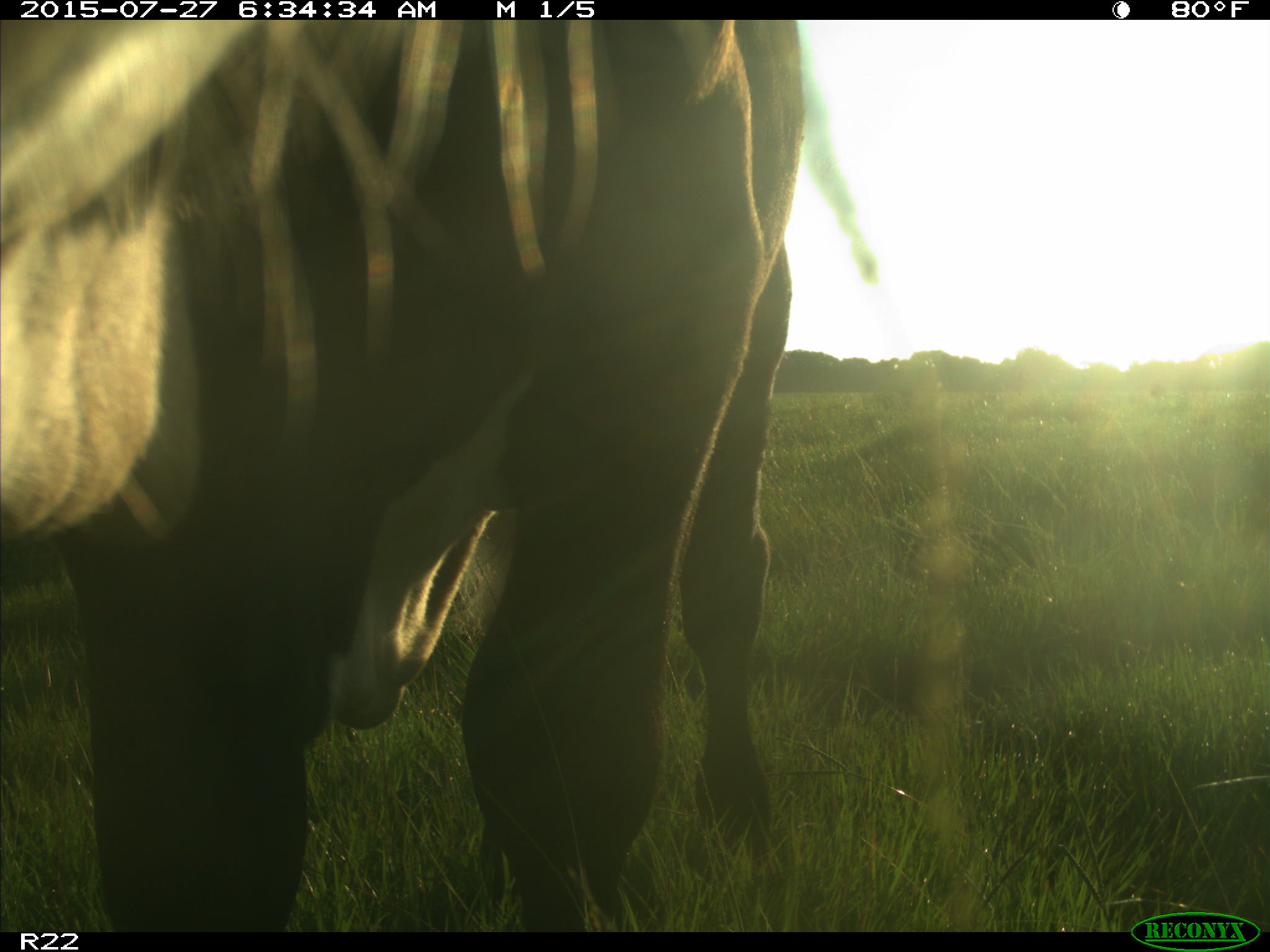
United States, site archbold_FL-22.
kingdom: Animalia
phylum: Chordata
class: Mammalia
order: Artiodactyla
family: Bovidae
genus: Bos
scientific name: Bos taurus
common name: domestic cow